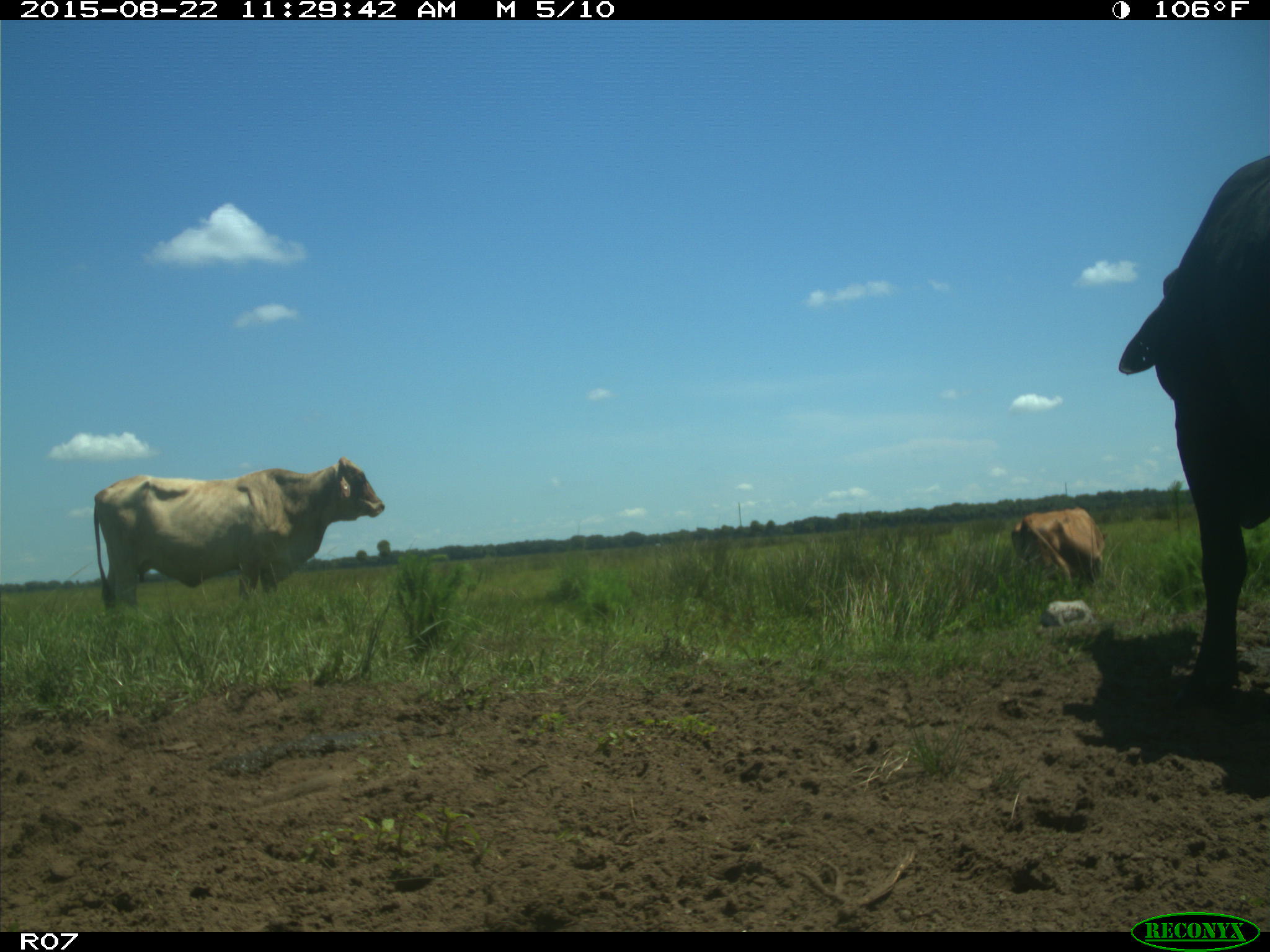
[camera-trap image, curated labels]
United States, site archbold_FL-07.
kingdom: Animalia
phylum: Chordata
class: Mammalia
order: Artiodactyla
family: Bovidae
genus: Bos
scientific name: Bos taurus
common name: domestic cow